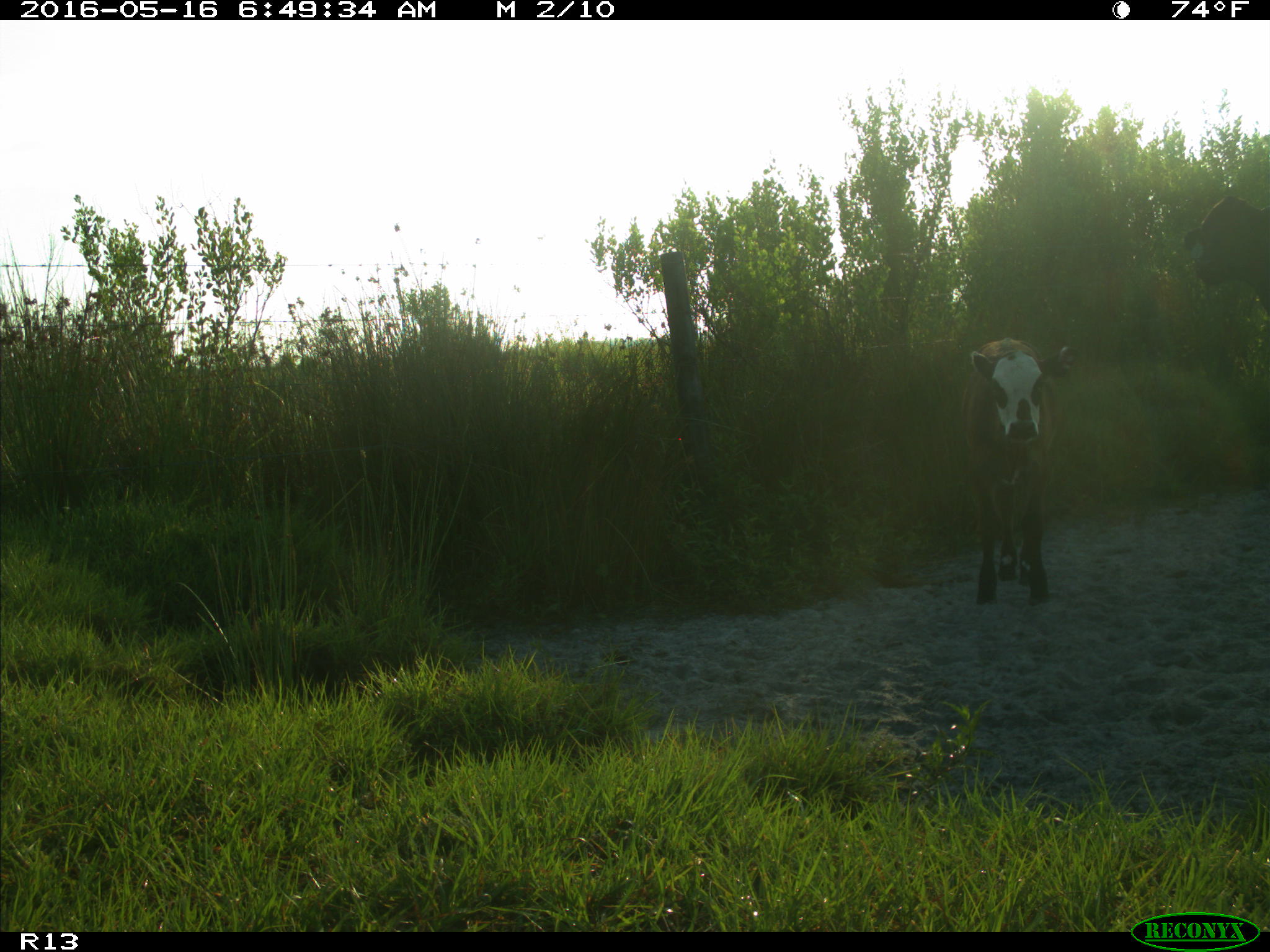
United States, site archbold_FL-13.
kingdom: Animalia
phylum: Chordata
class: Mammalia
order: Artiodactyla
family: Bovidae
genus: Bos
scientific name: Bos taurus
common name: domestic cow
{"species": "Bos taurus (domestic cow)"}